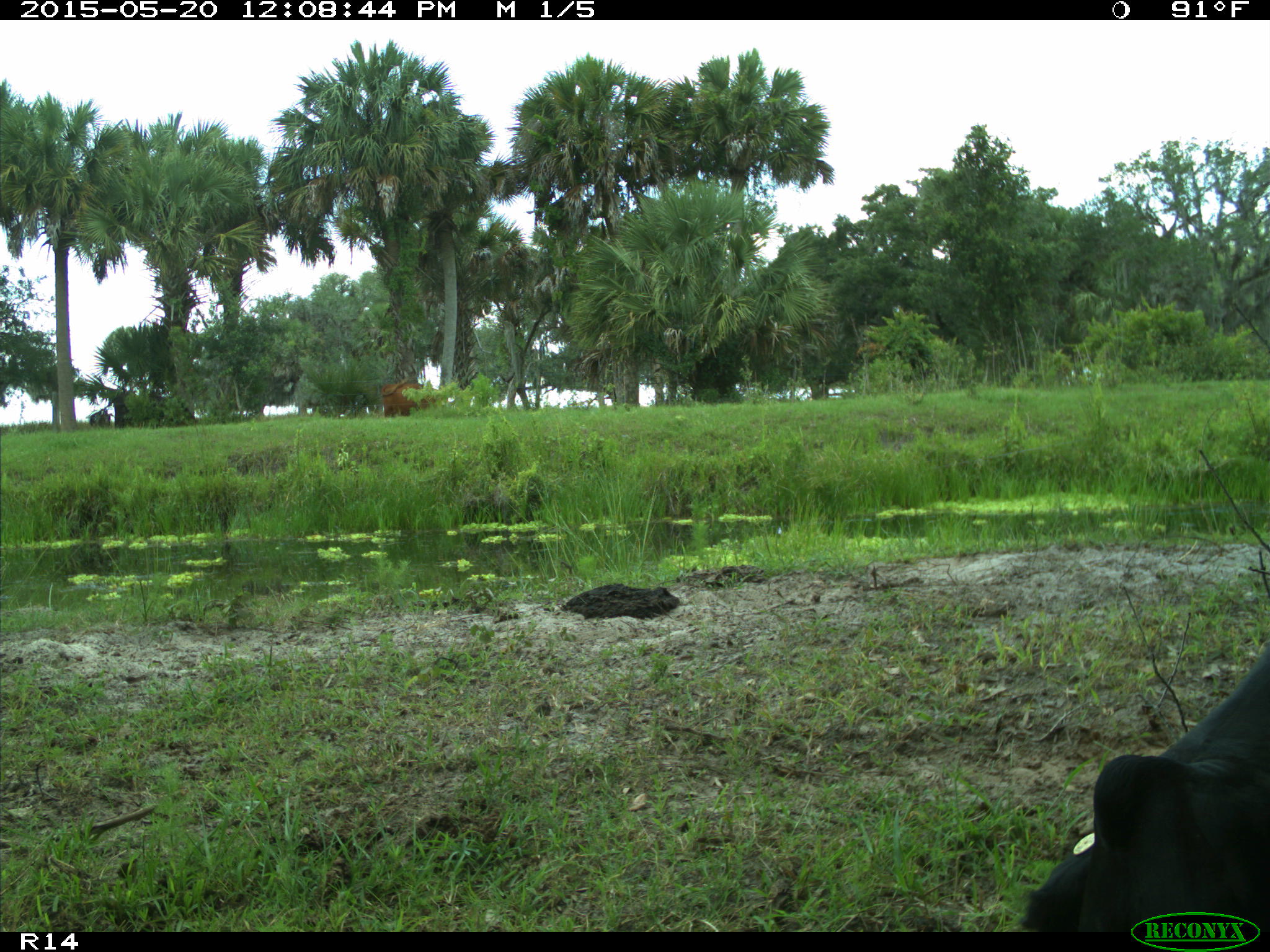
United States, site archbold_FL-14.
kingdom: Animalia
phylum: Chordata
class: Mammalia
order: Artiodactyla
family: Bovidae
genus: Bos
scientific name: Bos taurus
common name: domestic cow